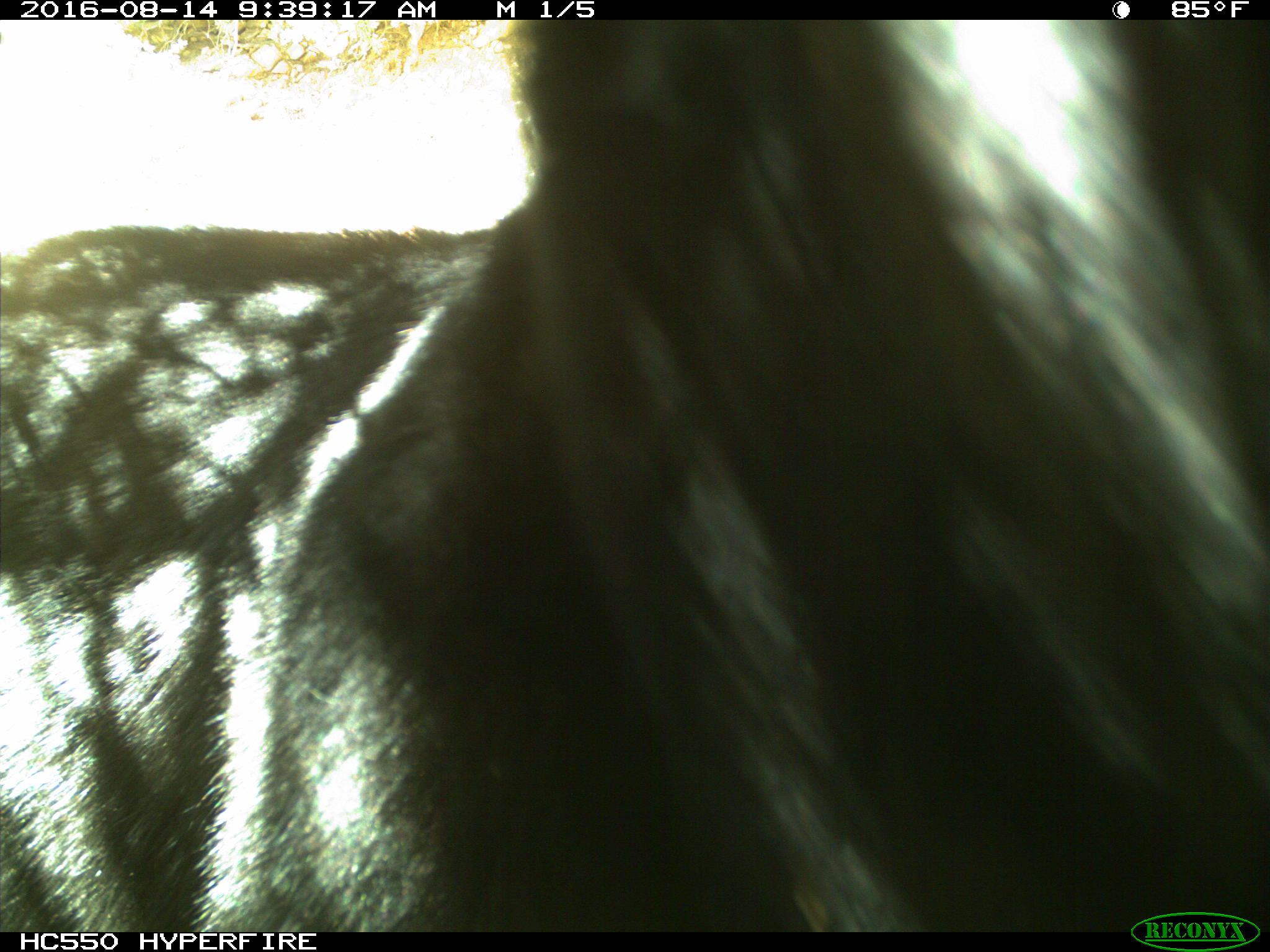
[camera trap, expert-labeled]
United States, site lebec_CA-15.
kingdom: Animalia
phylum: Chordata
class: Mammalia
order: Carnivora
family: Ursidae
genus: Ursus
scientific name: Ursus americanus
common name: american black bear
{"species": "Ursus americanus (american black bear)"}